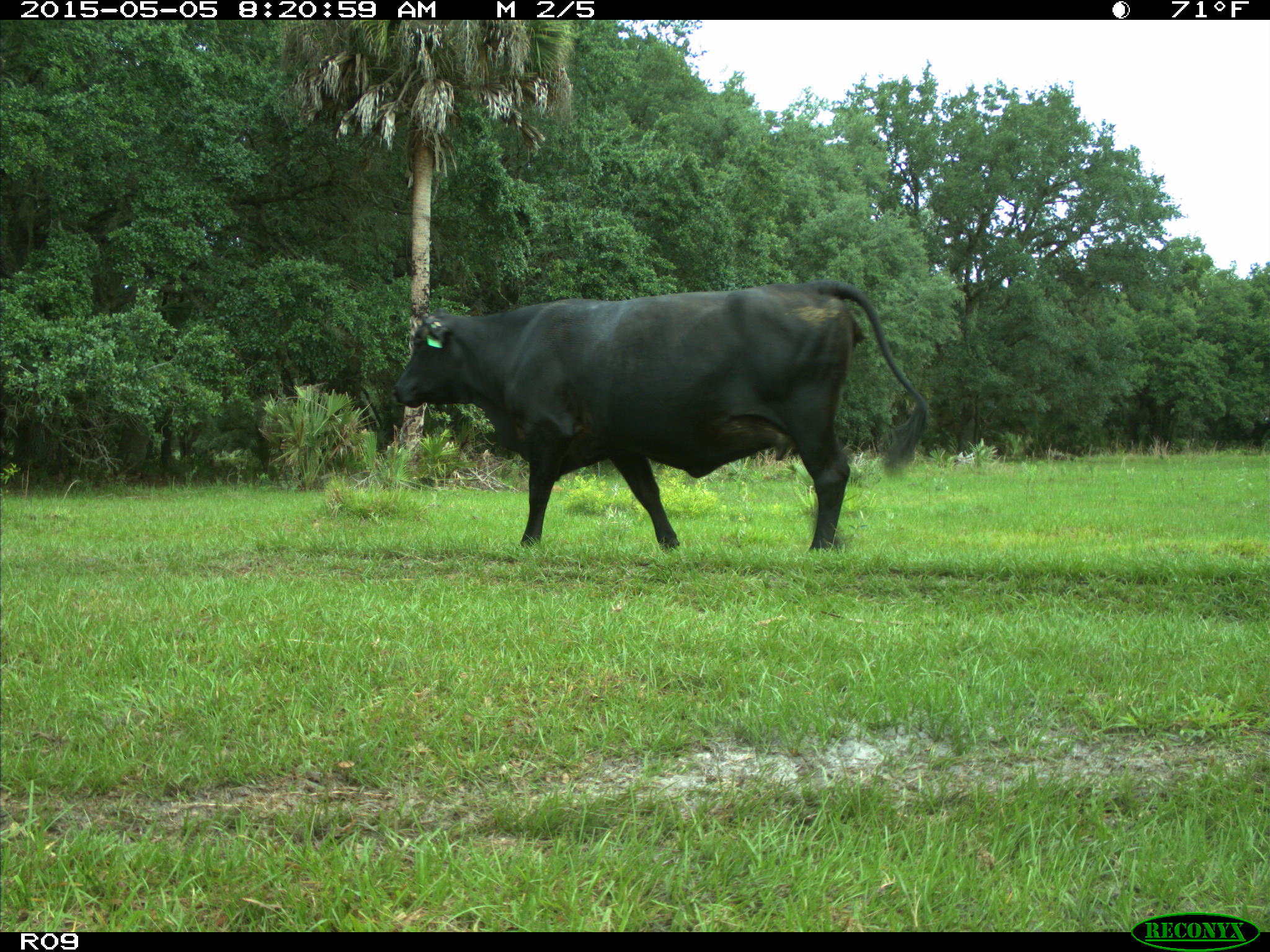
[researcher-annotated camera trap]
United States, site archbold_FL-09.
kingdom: Animalia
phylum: Chordata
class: Mammalia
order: Artiodactyla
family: Bovidae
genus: Bos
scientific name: Bos taurus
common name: domestic cow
Bos taurus (domestic cow).